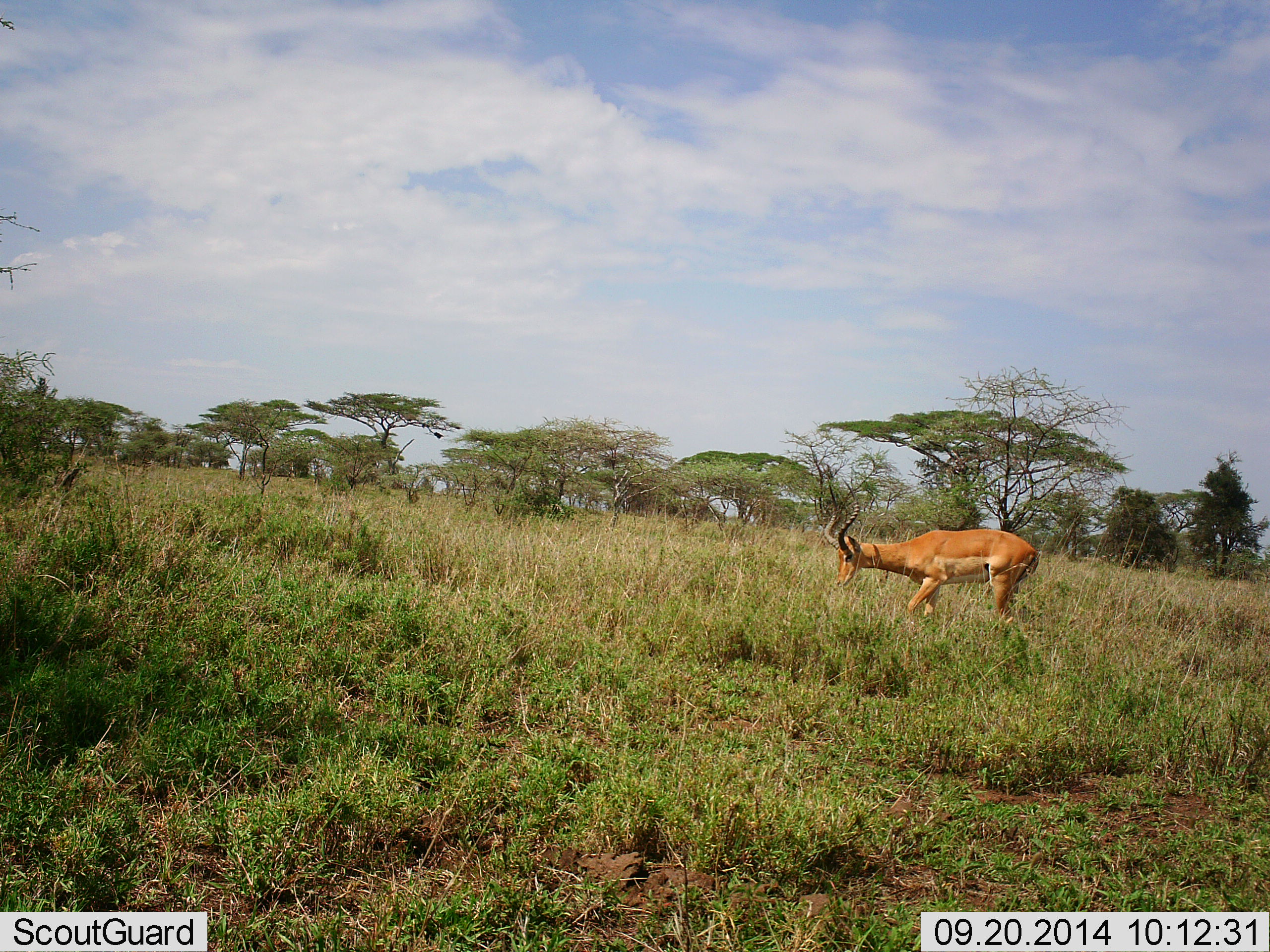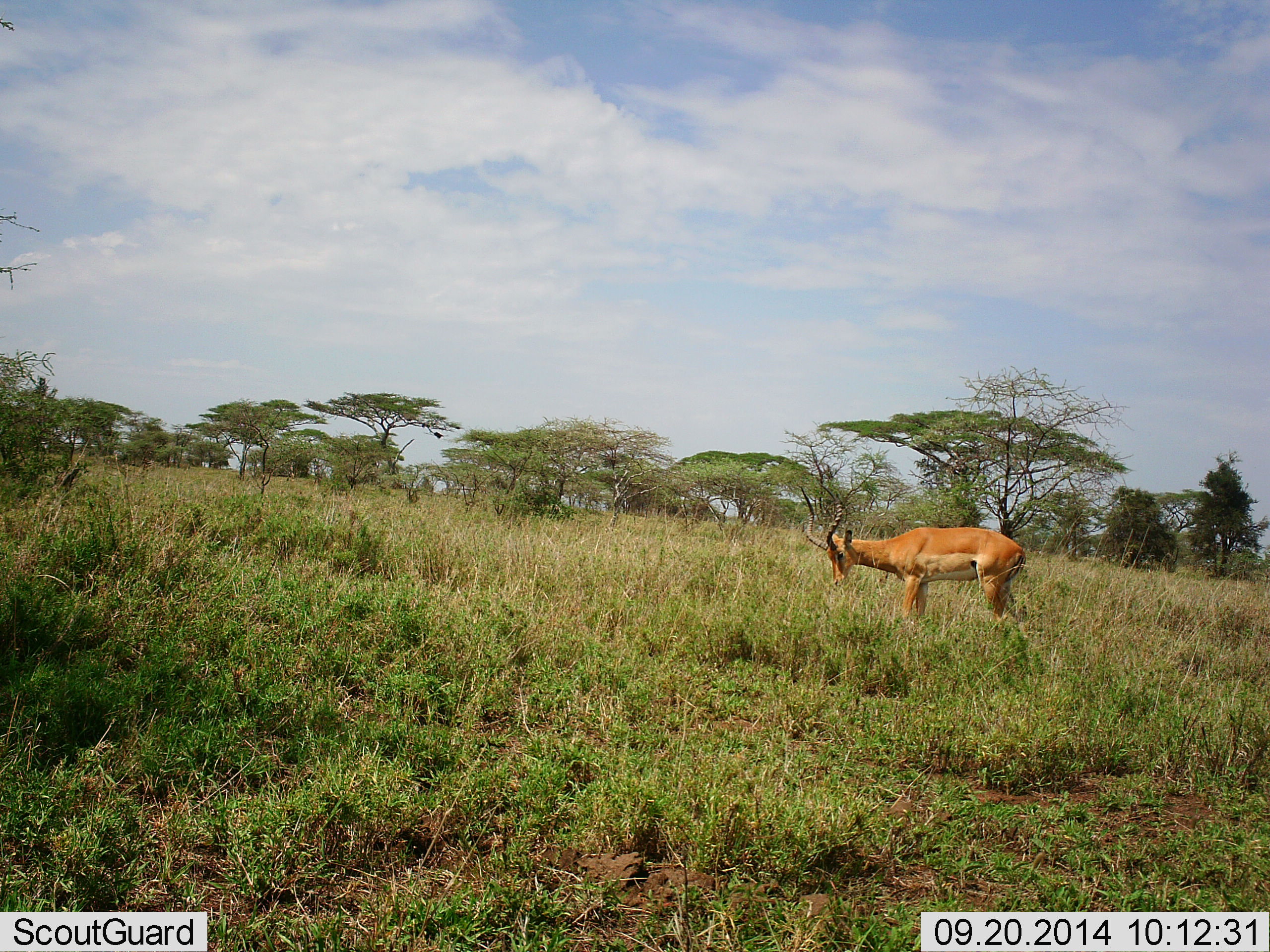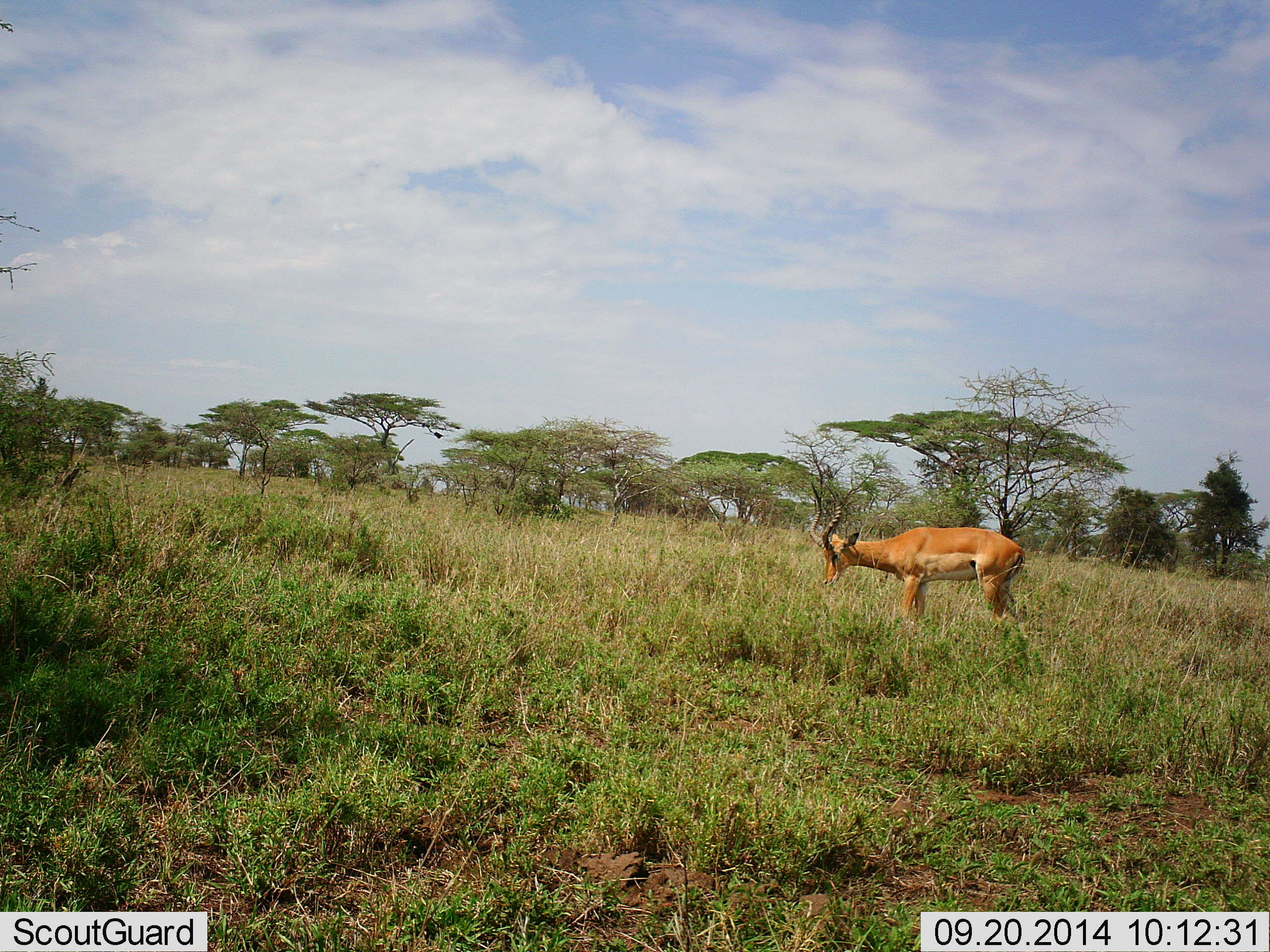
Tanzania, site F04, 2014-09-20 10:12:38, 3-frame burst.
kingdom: Animalia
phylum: Chordata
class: Mammalia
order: Artiodactyla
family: Bovidae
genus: Aepyceros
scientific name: Aepyceros melampus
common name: impala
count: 1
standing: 0%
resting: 0%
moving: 10%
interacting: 0%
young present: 0%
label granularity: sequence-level